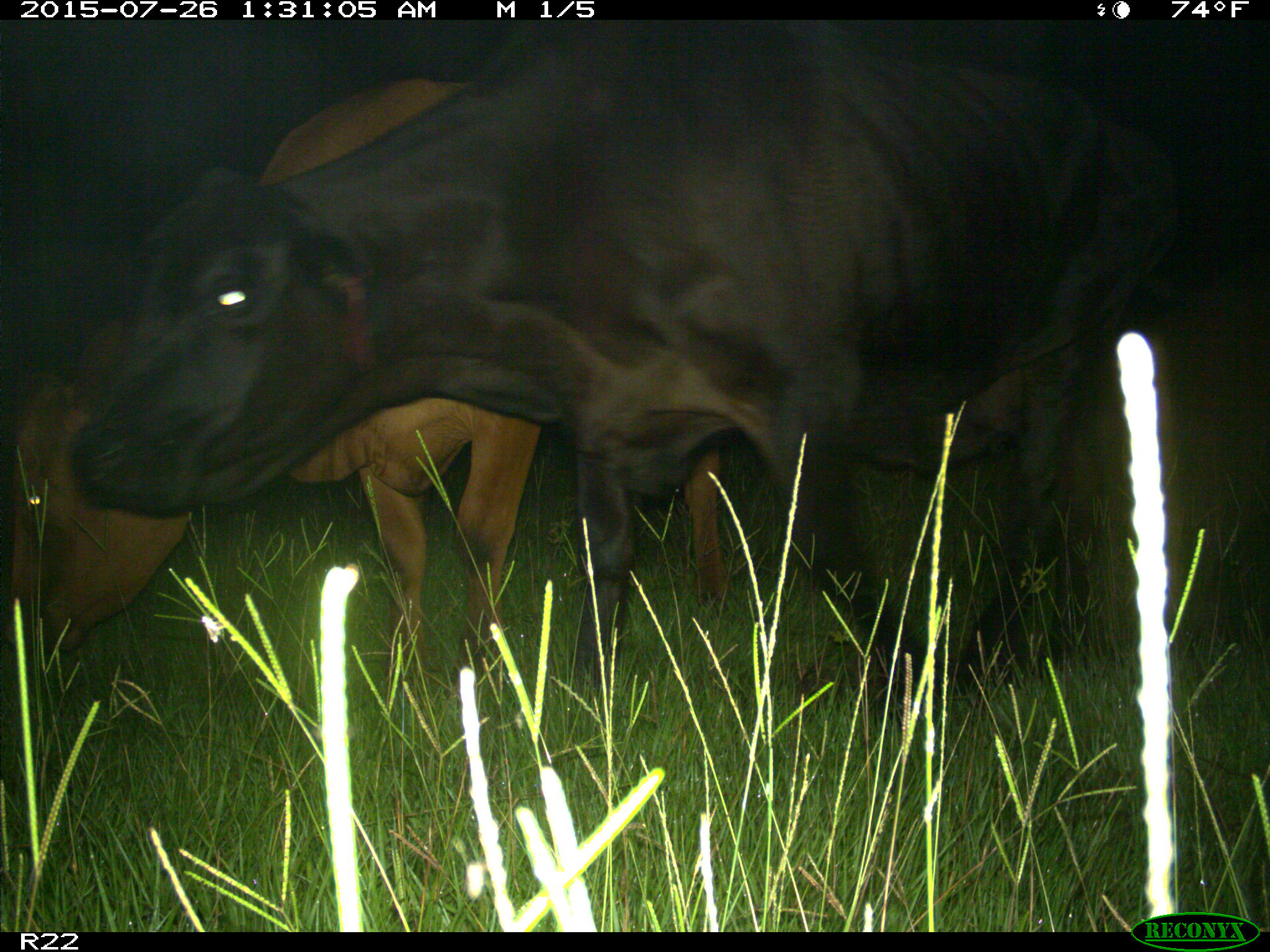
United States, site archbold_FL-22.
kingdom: Animalia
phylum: Chordata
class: Mammalia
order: Artiodactyla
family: Bovidae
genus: Bos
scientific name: Bos taurus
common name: domestic cow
Bos taurus (domestic cow).